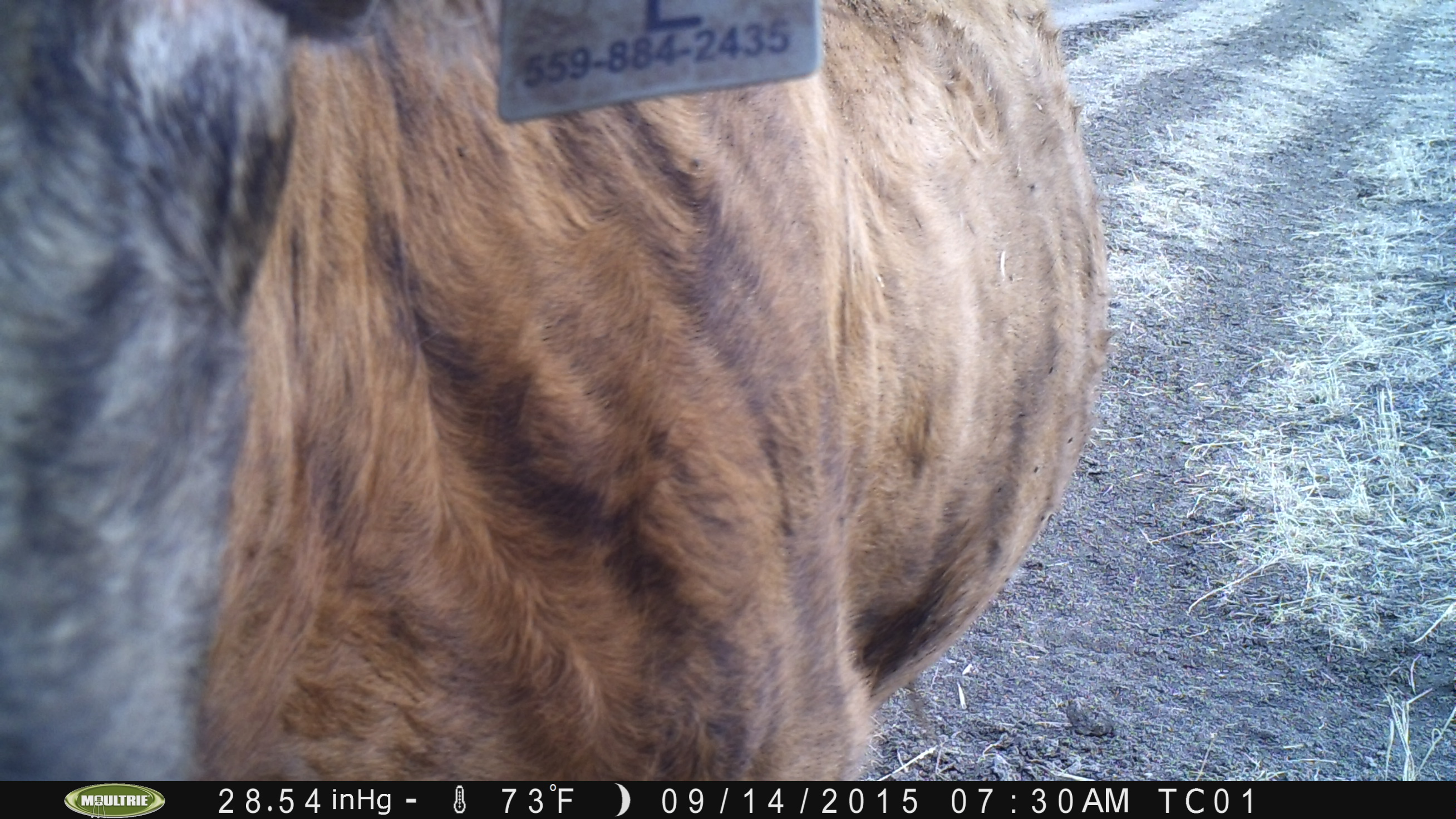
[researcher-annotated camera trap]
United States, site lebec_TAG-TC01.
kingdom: Animalia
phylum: Chordata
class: Mammalia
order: Artiodactyla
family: Bovidae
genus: Bos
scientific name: Bos taurus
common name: domestic cow